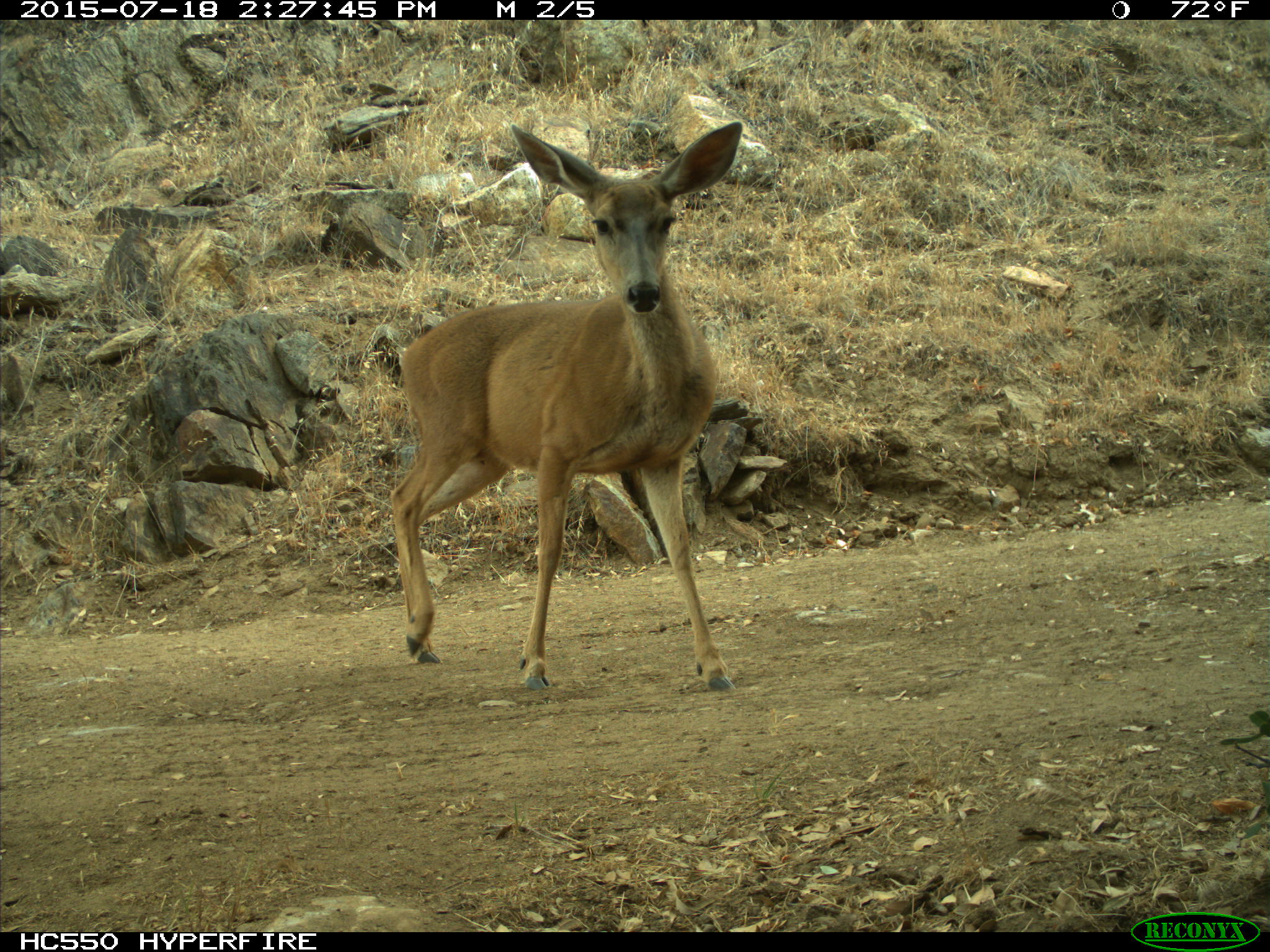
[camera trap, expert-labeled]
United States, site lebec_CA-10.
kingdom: Animalia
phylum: Chordata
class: Mammalia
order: Artiodactyla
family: Cervidae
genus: Odocoileus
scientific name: Odocoileus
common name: deer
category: unidentified deer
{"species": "unidentified deer (deer) (Odocoileus)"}